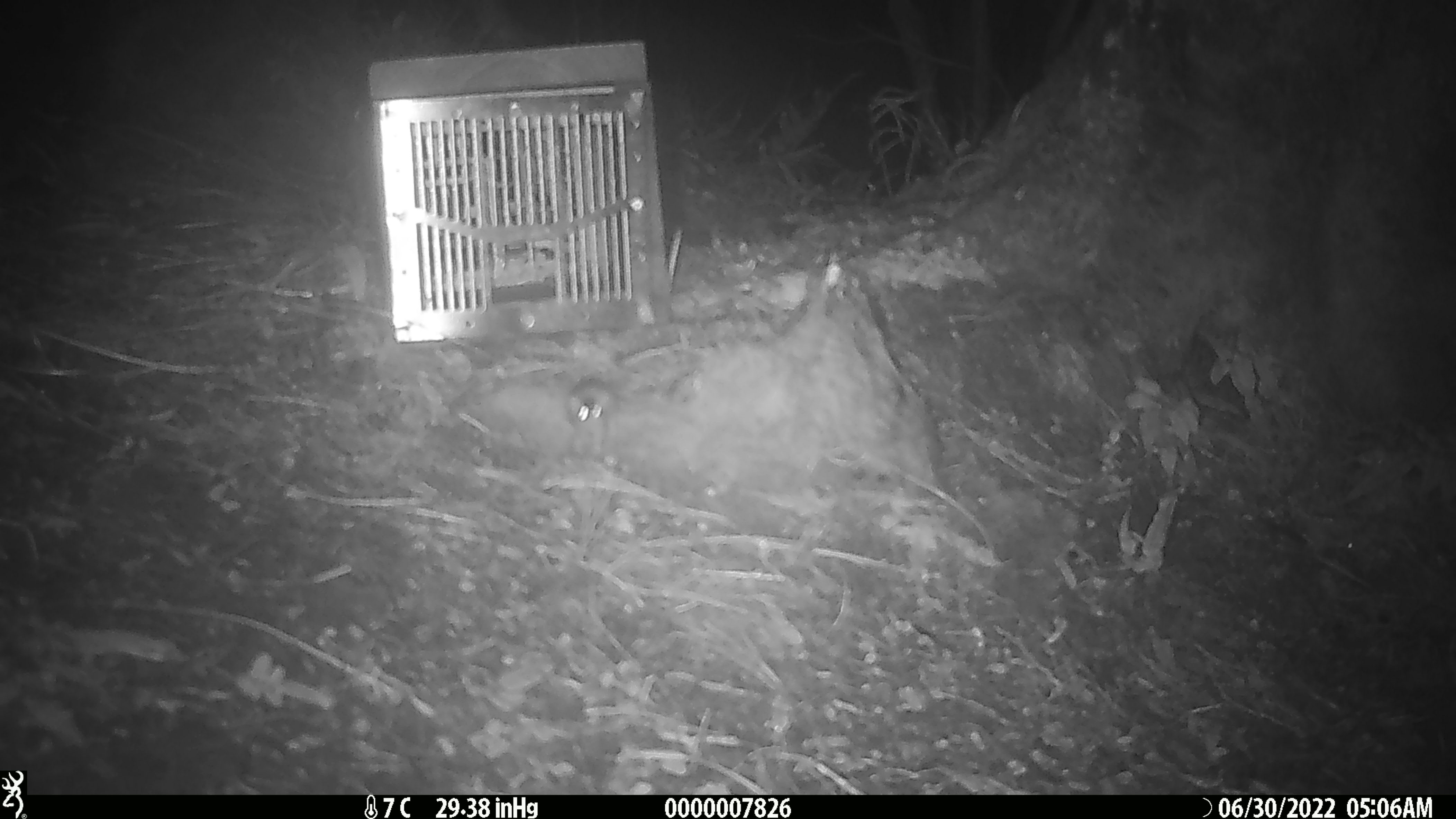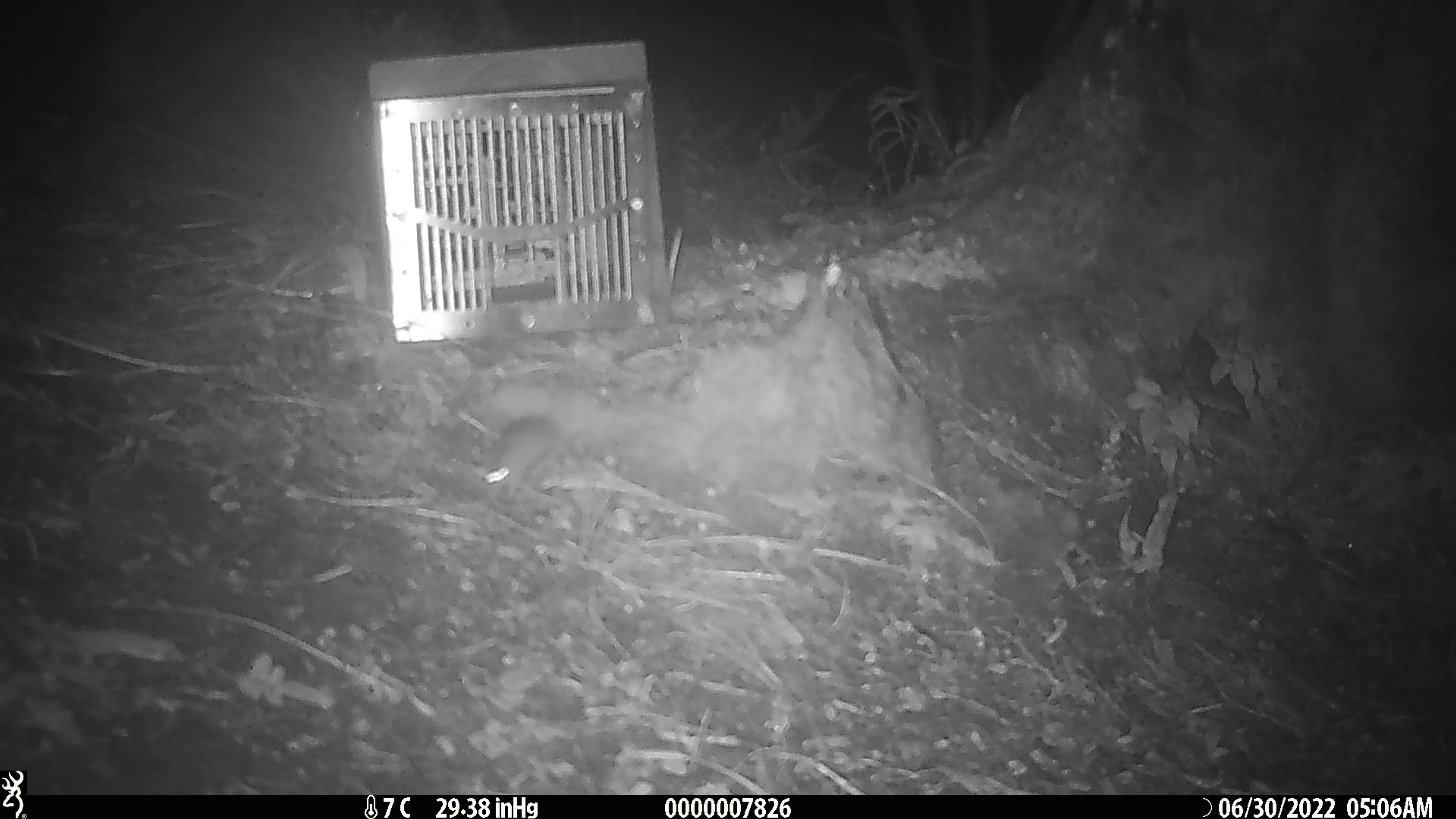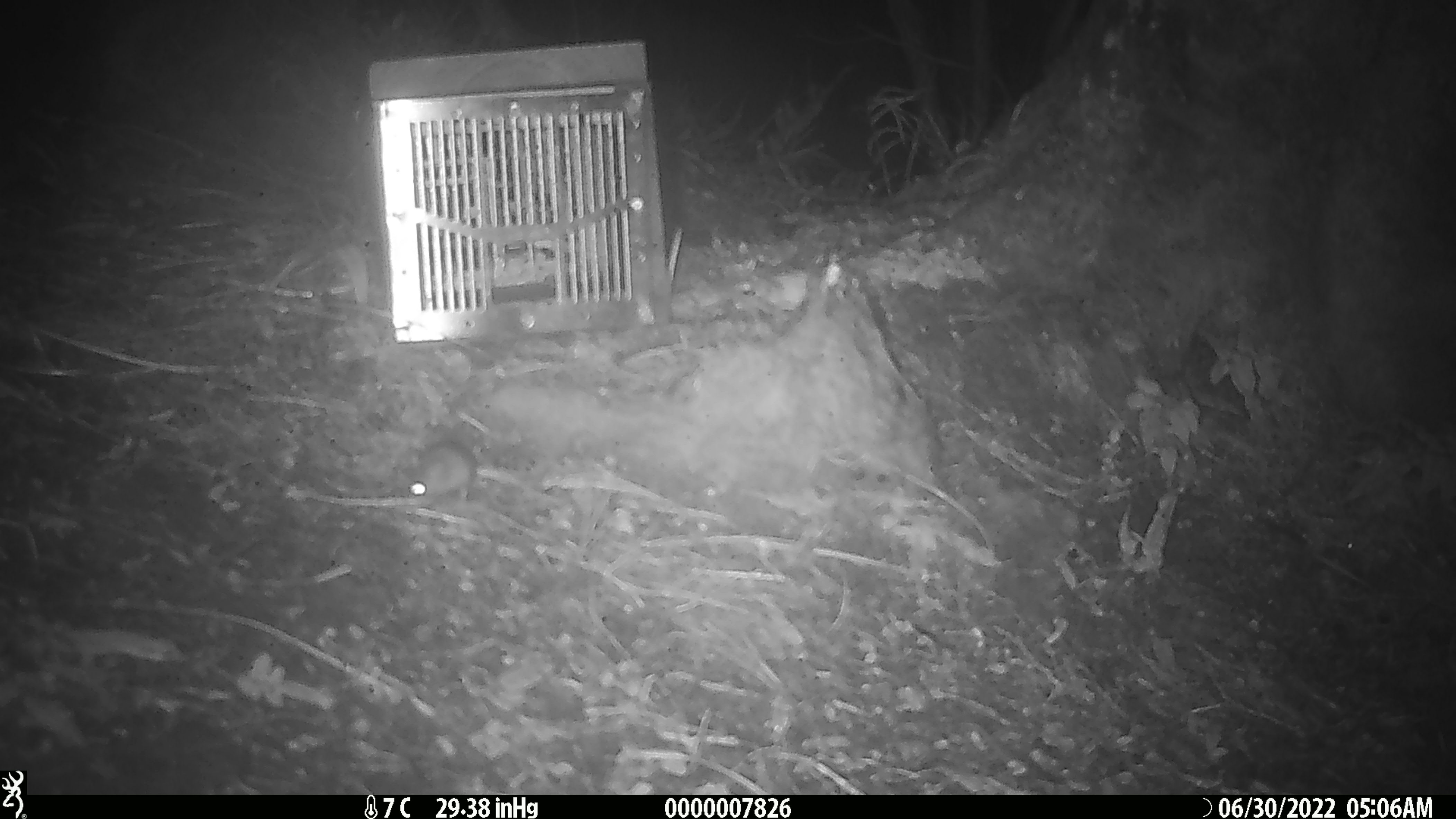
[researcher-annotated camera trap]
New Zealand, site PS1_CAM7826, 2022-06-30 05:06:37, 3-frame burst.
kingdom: Animalia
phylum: Chordata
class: Mammalia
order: Rodentia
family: Muridae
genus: Mus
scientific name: Mus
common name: mouse